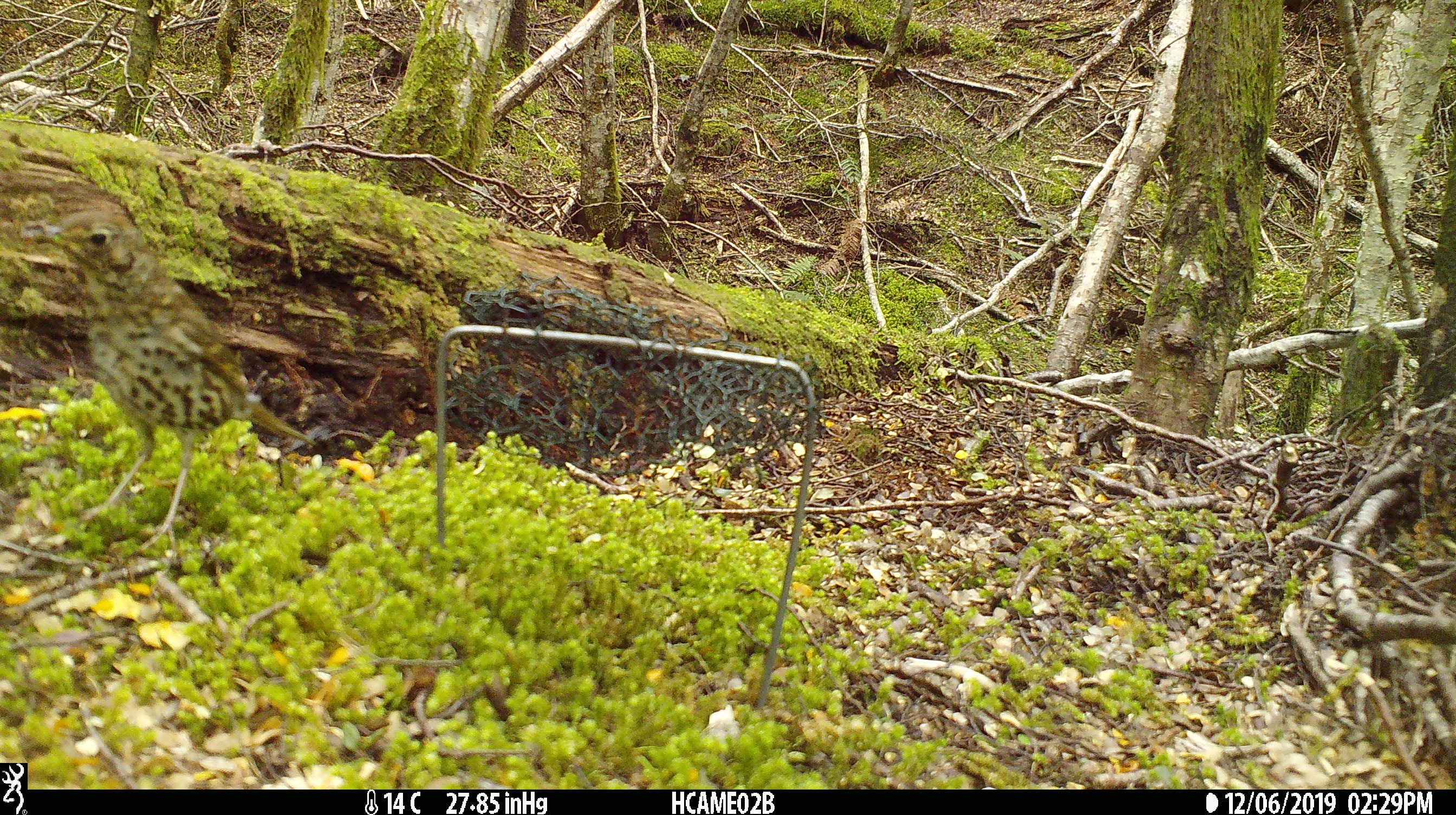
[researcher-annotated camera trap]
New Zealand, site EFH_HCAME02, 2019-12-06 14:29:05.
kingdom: Animalia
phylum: Chordata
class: Aves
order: Passeriformes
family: Turdidae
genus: Turdus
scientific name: Turdus philomelos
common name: song thrush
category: thrush